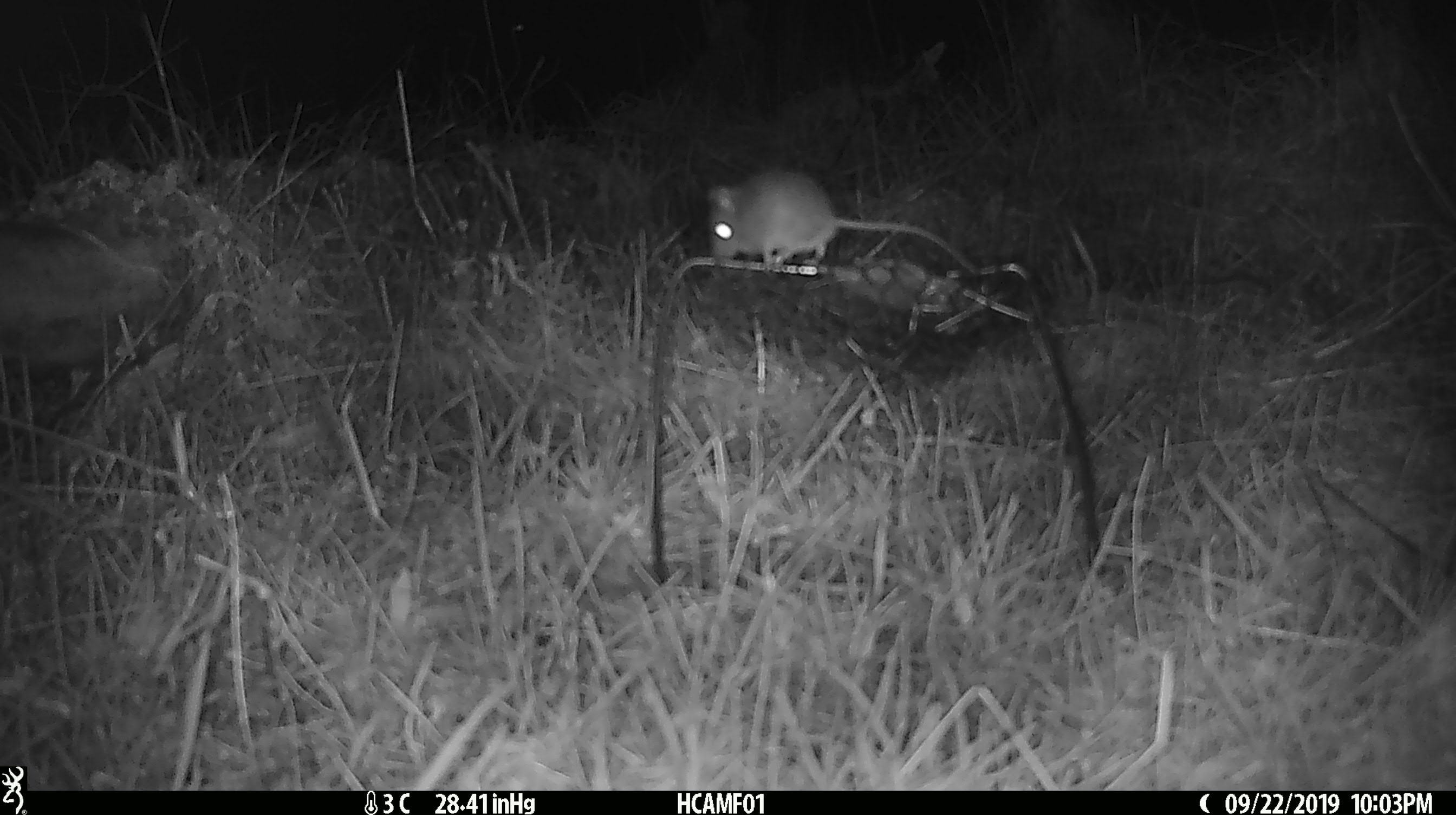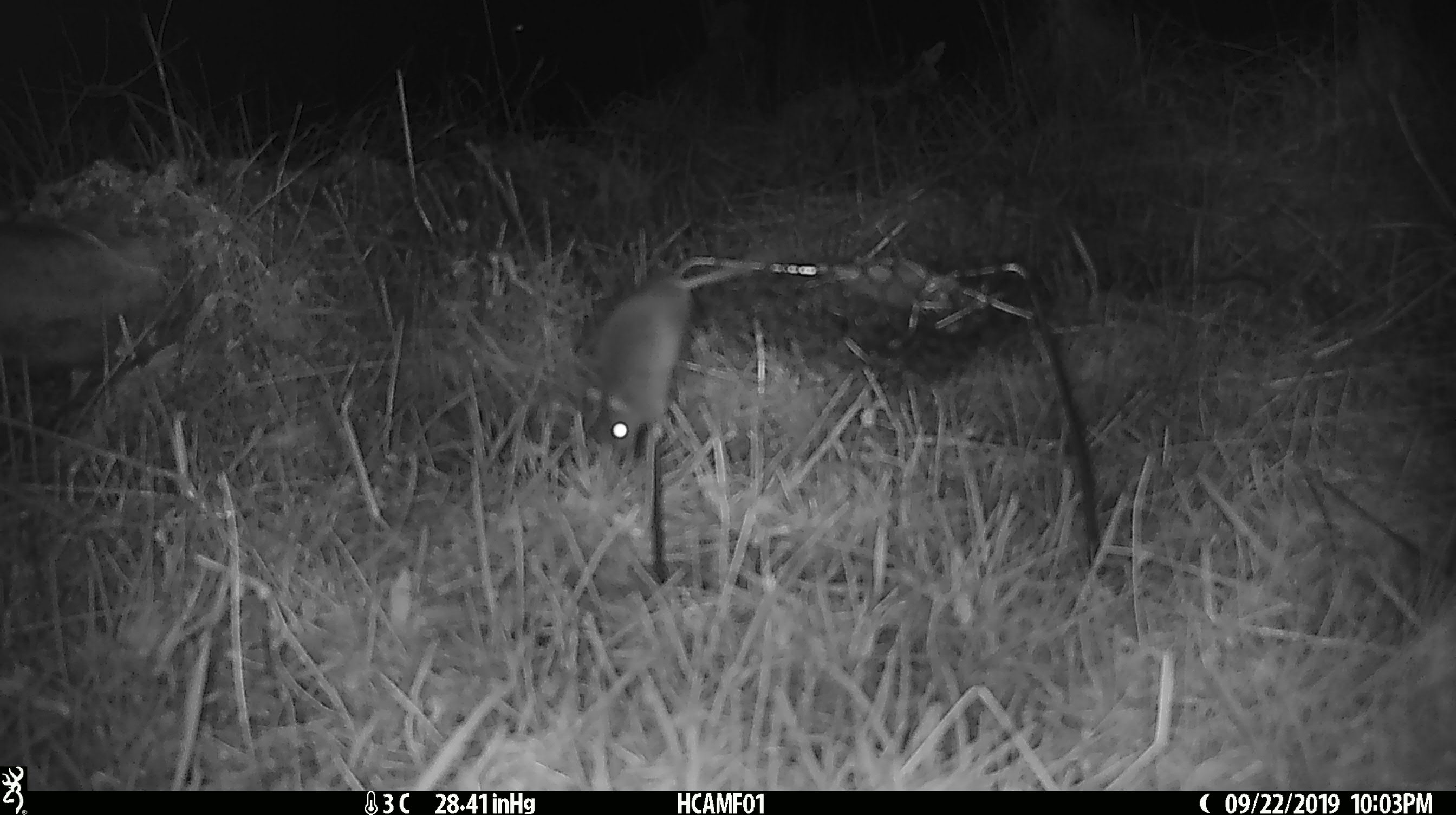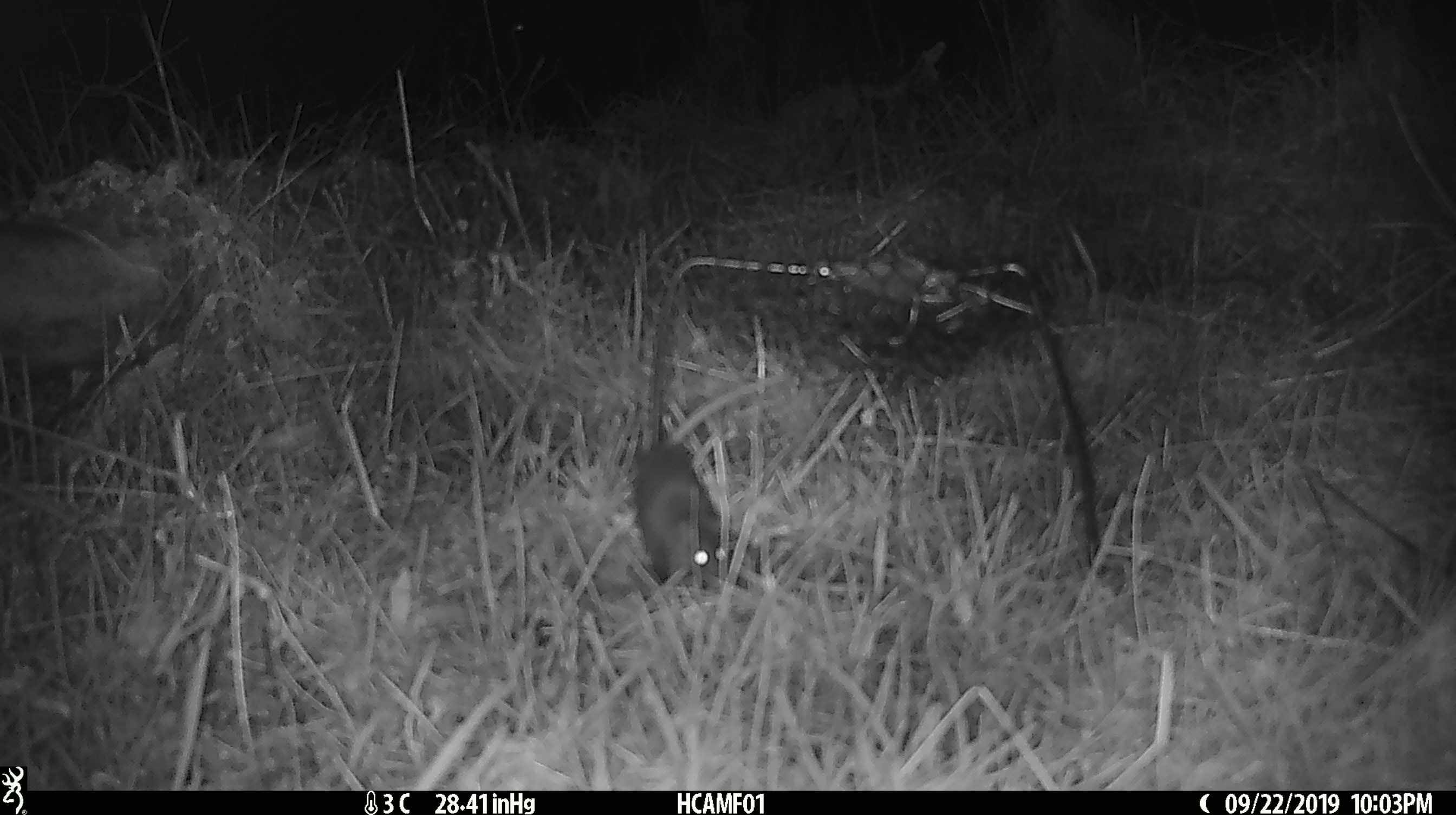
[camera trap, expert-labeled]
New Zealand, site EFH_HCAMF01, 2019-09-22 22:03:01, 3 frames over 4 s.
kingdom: Animalia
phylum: Chordata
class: Mammalia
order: Rodentia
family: Muridae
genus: Mus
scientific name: Mus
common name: mouse